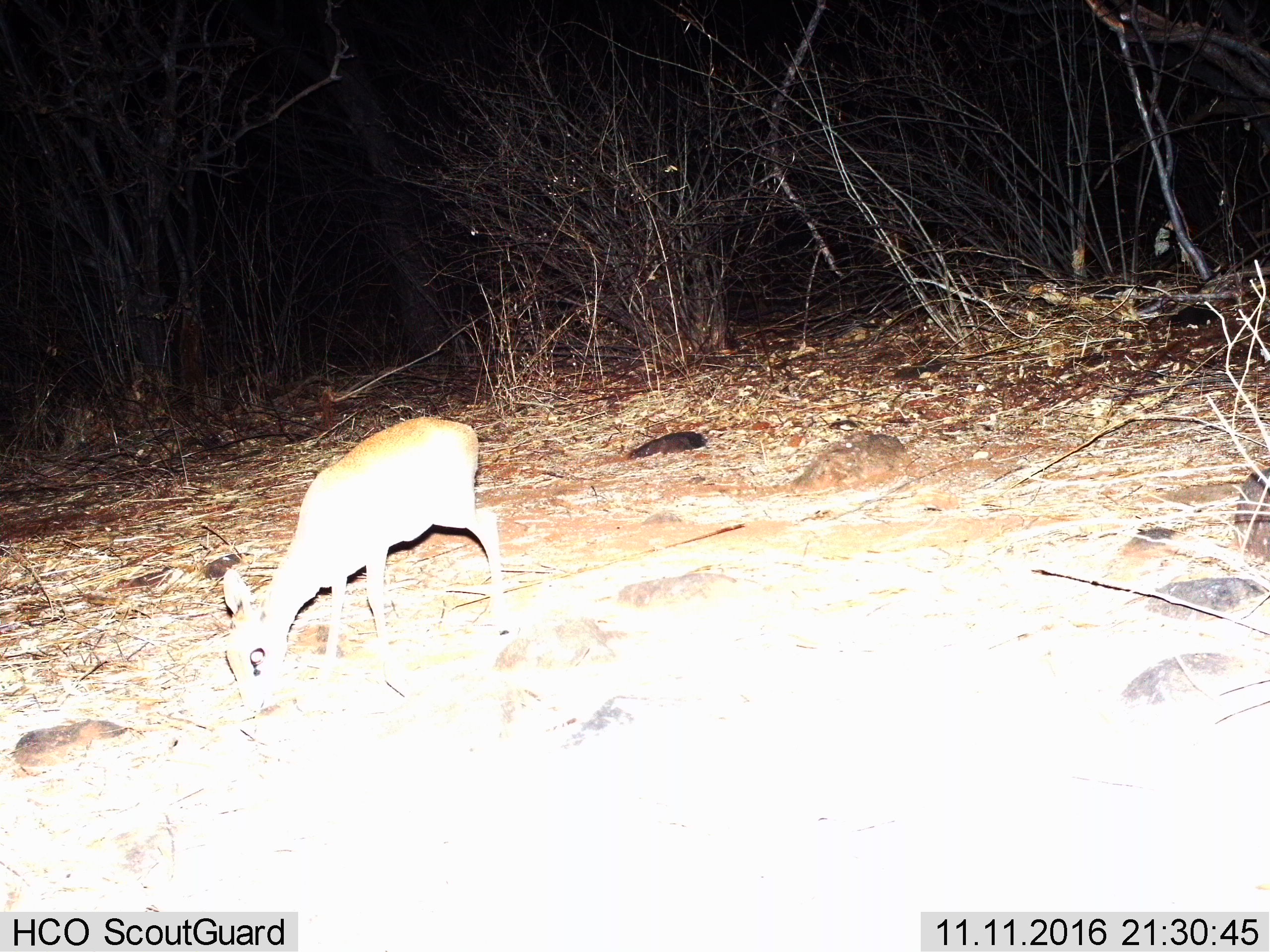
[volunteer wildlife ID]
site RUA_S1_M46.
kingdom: Animalia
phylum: Chordata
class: Mammalia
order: Artiodactyla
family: Bovidae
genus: Madoqua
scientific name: Madoqua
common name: dik-dik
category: dikdik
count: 1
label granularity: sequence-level